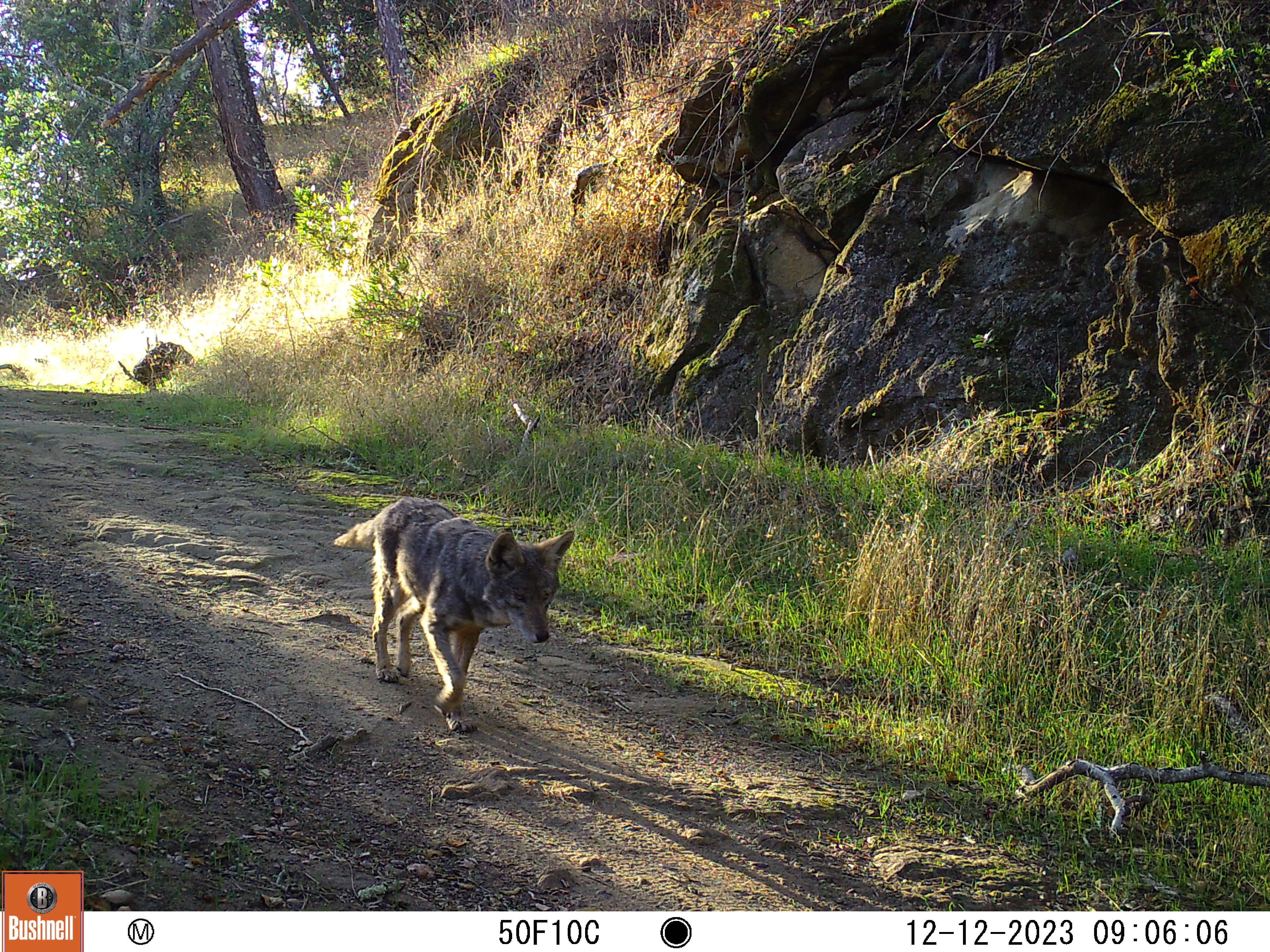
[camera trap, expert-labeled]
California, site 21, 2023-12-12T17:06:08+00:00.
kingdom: Animalia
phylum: Chordata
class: Mammalia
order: Carnivora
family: Canidae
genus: Canis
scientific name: Canis latrans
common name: coyote